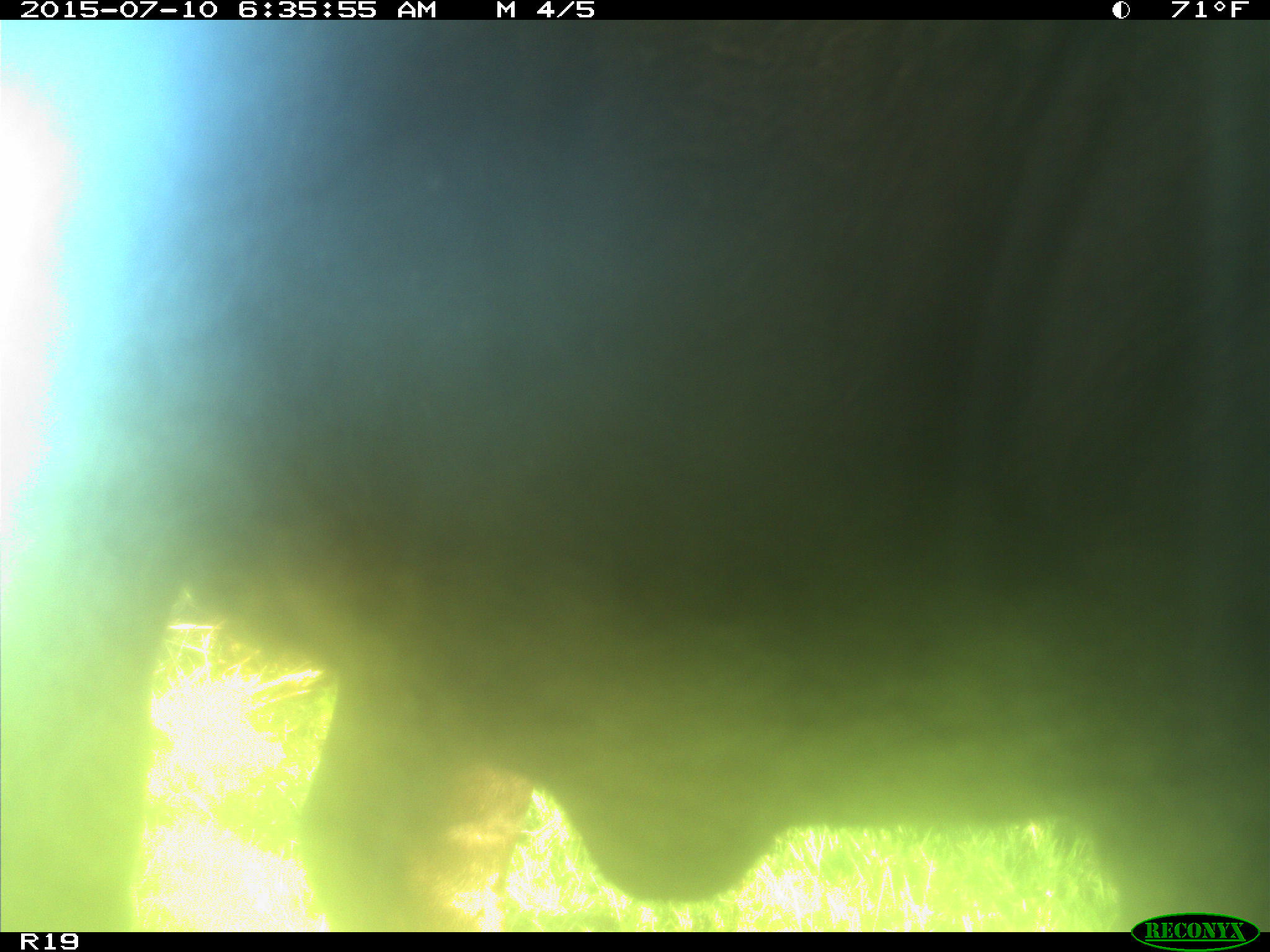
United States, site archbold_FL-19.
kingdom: Animalia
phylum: Chordata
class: Mammalia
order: Artiodactyla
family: Bovidae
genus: Bos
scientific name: Bos taurus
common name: domestic cow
Bos taurus (domestic cow).